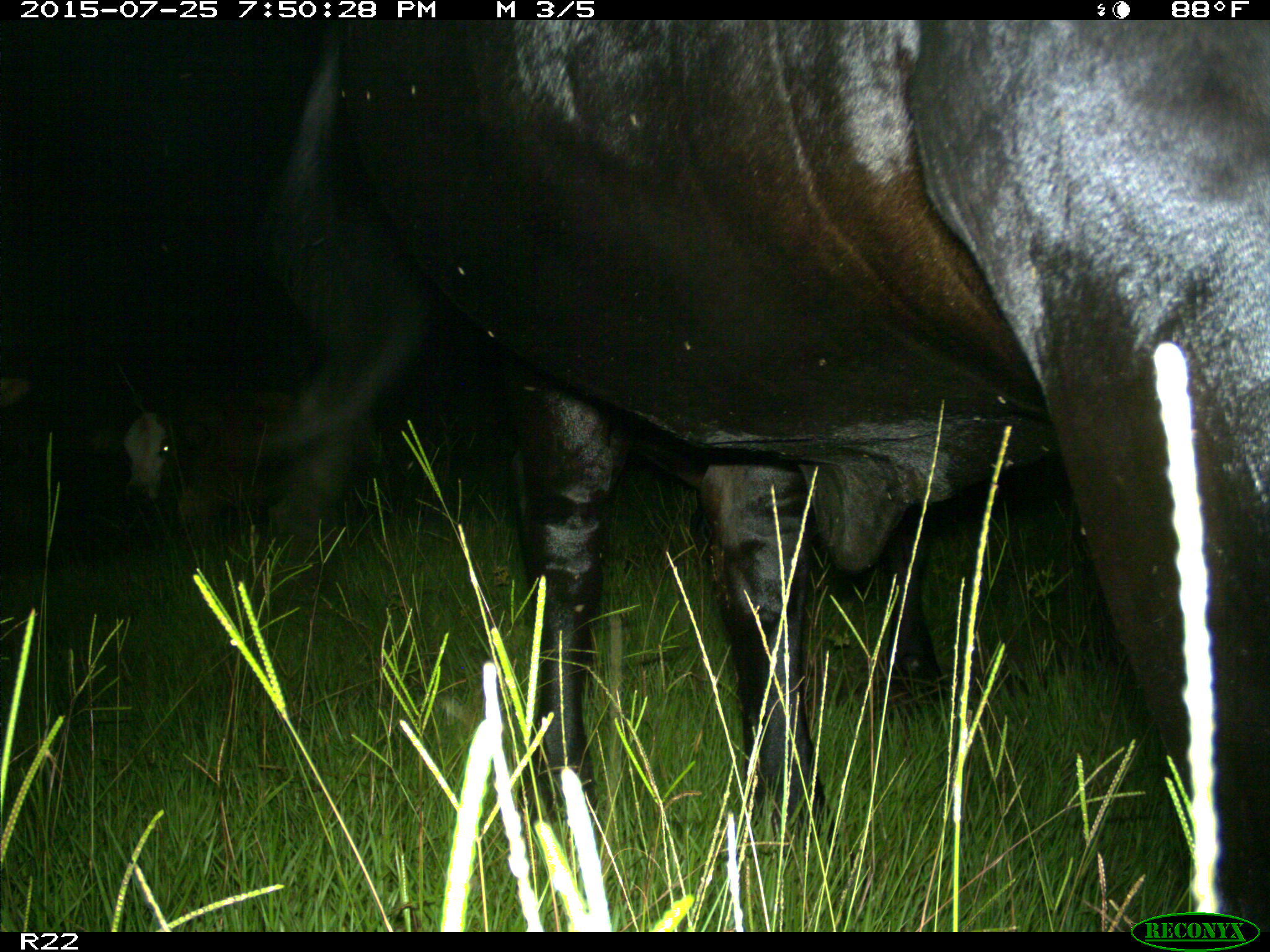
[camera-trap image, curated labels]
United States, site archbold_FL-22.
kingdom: Animalia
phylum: Chordata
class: Mammalia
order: Artiodactyla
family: Bovidae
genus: Bos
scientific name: Bos taurus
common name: domestic cow